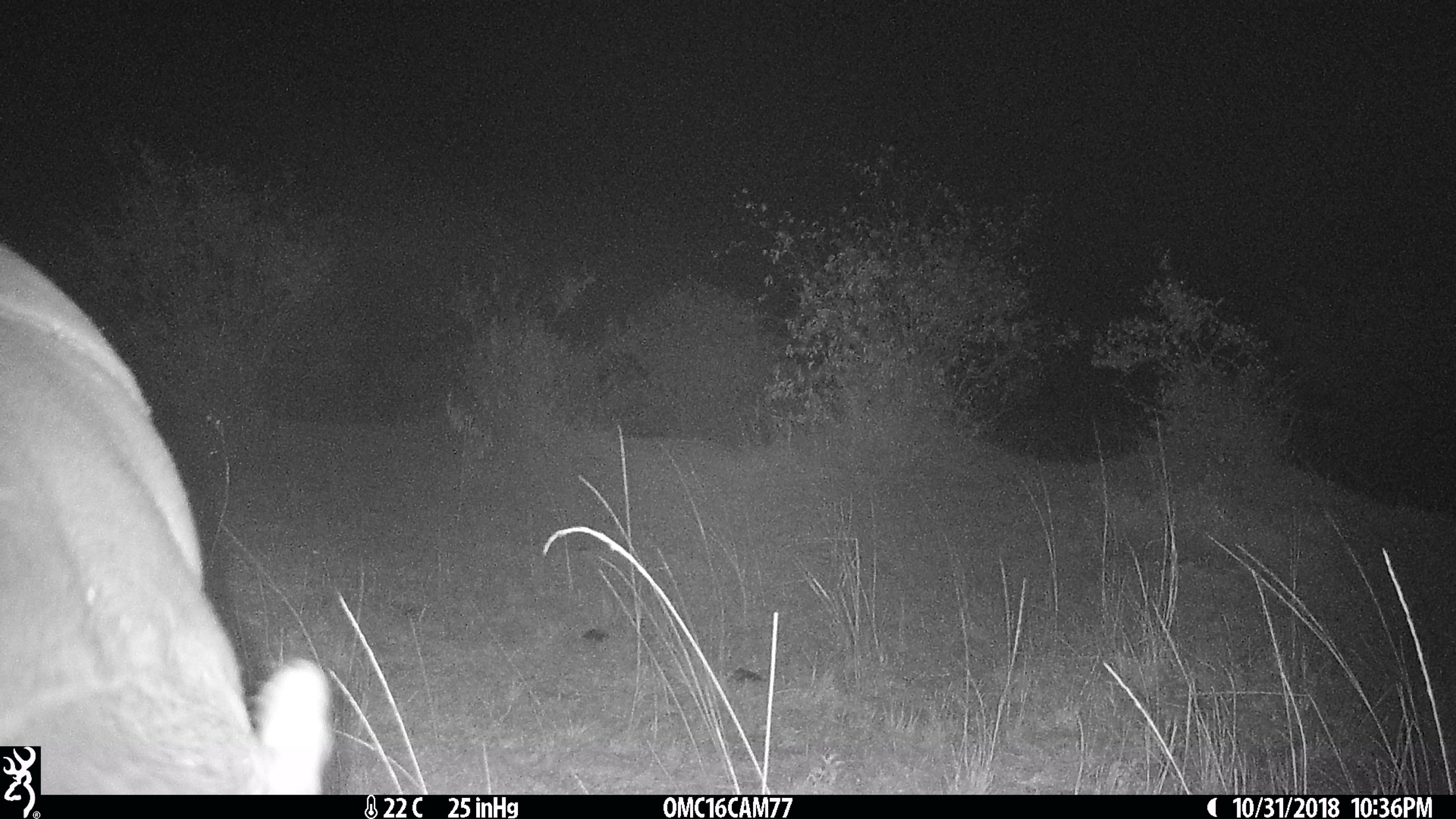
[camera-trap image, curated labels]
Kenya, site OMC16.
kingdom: Animalia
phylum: Chordata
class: Mammalia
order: Artiodactyla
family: Hippopotamidae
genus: Hippopotamus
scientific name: Hippopotamus amphibius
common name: hippopotamus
Hippopotamus (Hippopotamus amphibius).